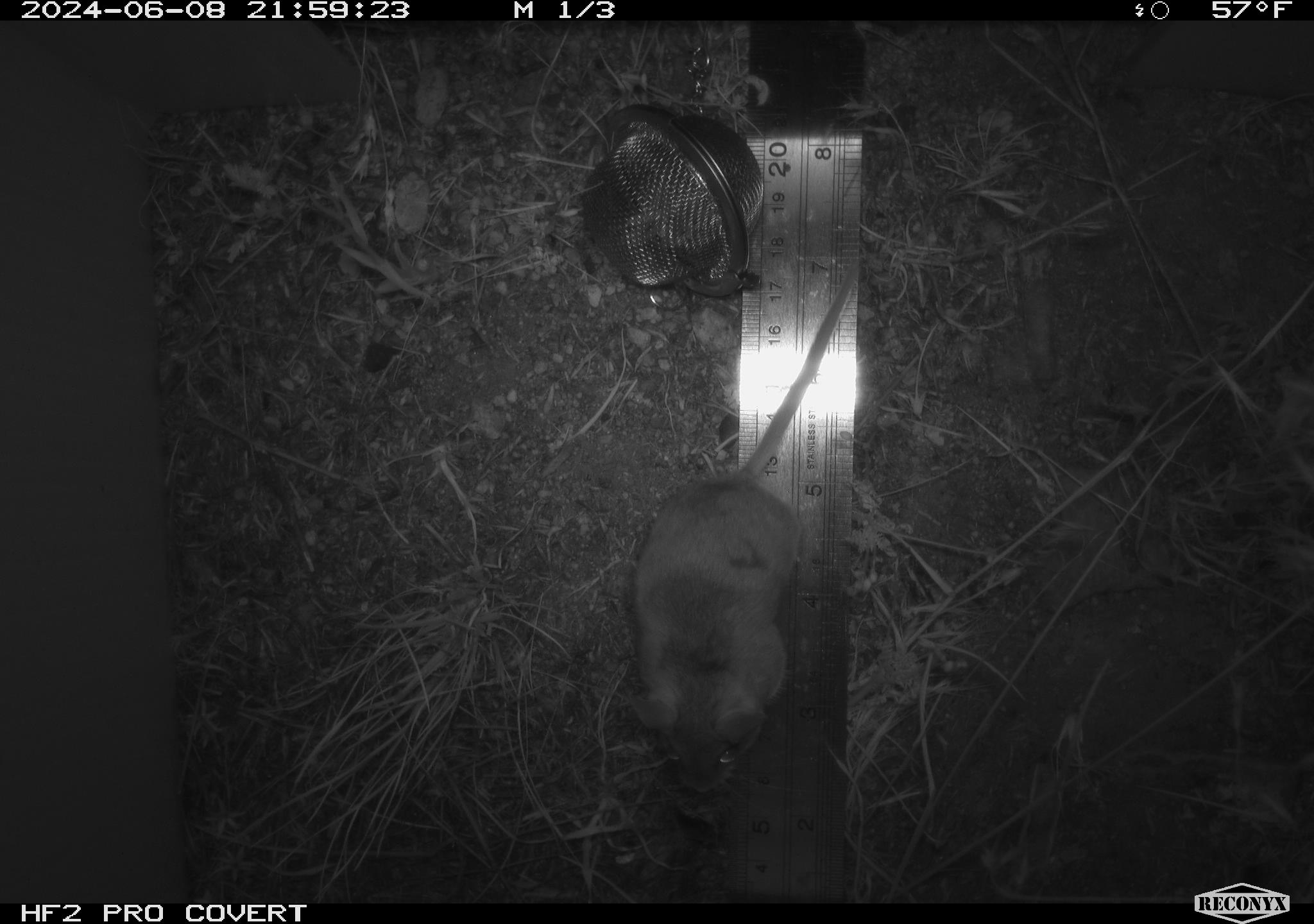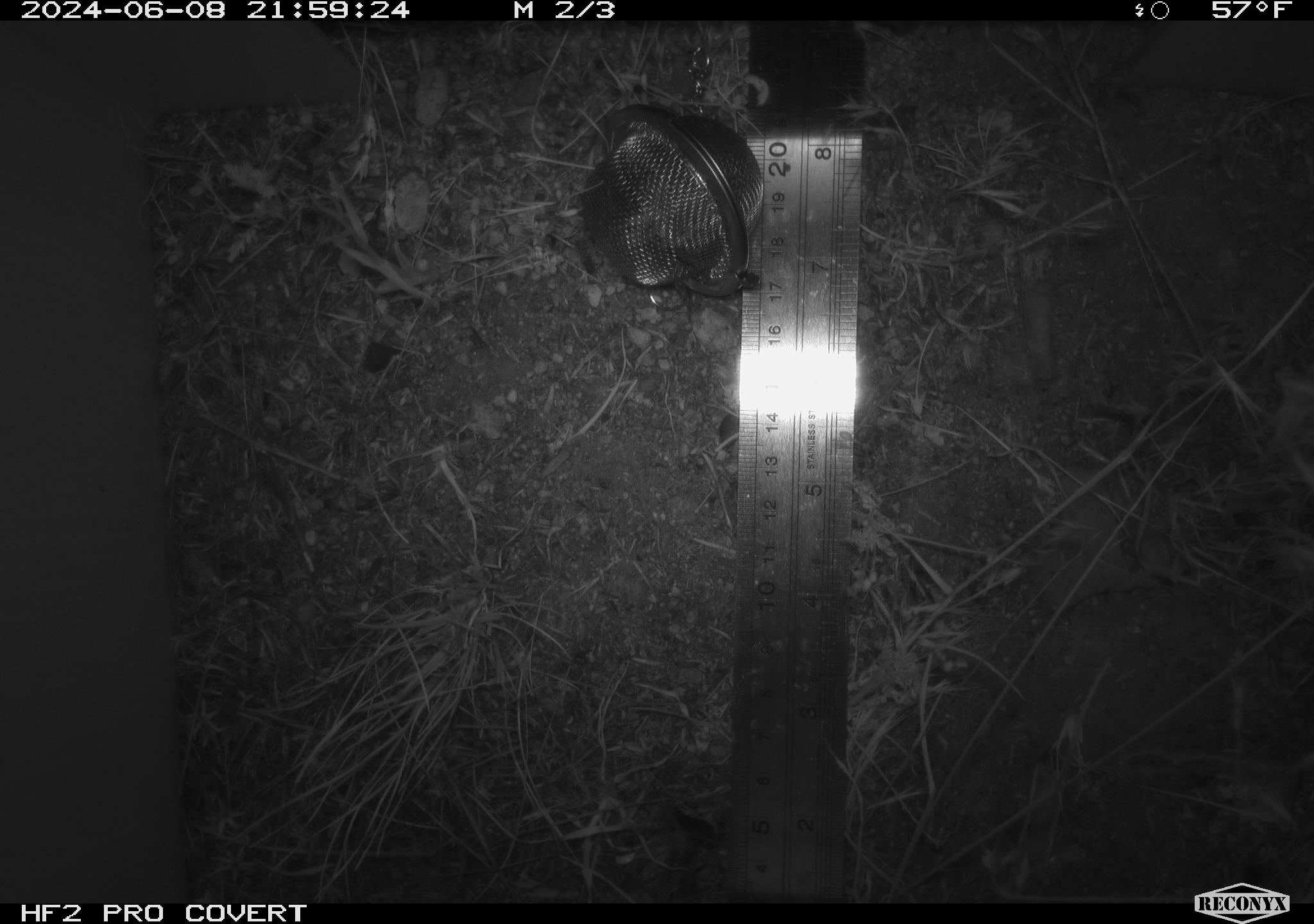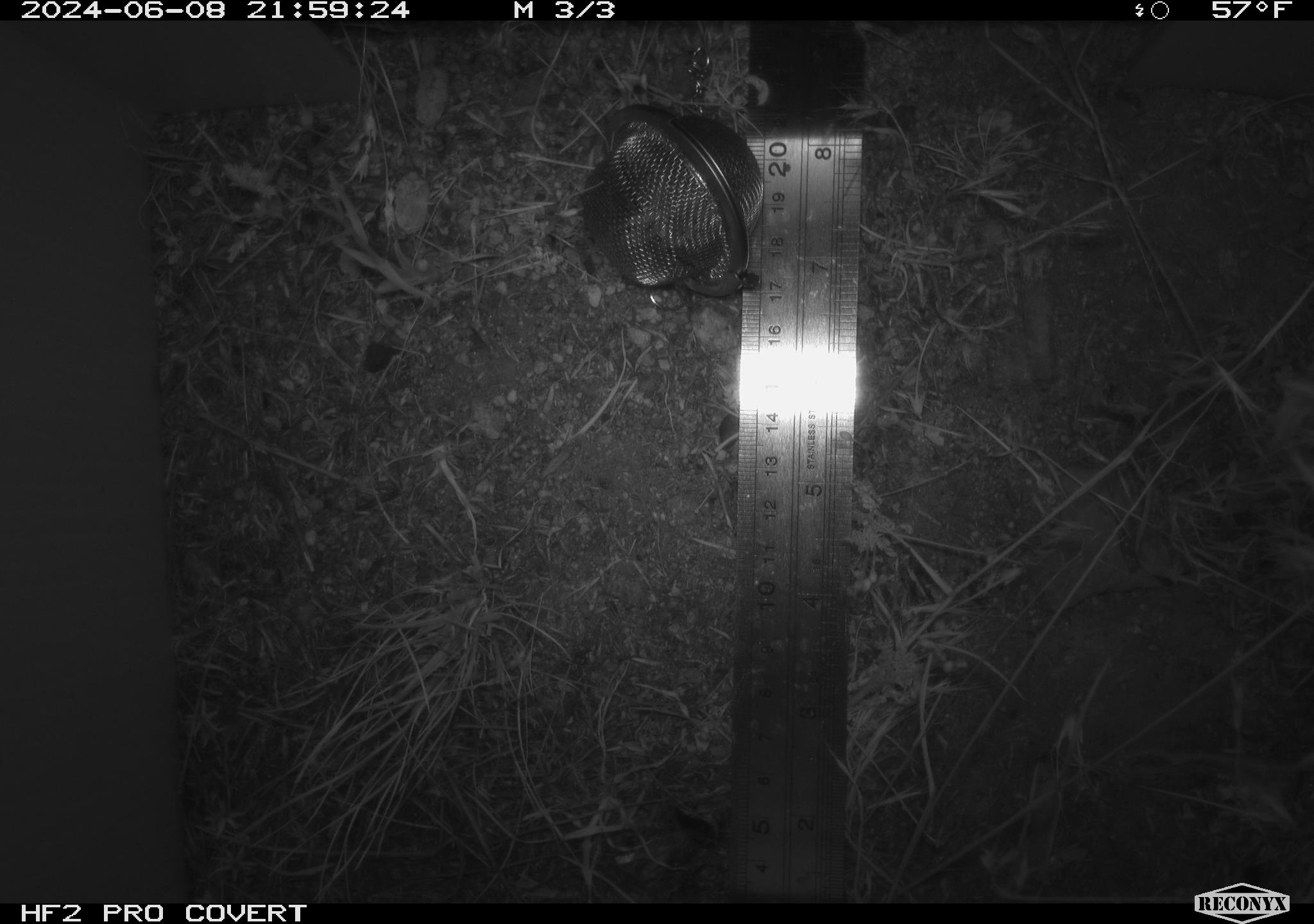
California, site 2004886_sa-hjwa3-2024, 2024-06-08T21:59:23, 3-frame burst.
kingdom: Animalia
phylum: Chordata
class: Mammalia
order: Rodentia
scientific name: Rodentia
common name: rodent